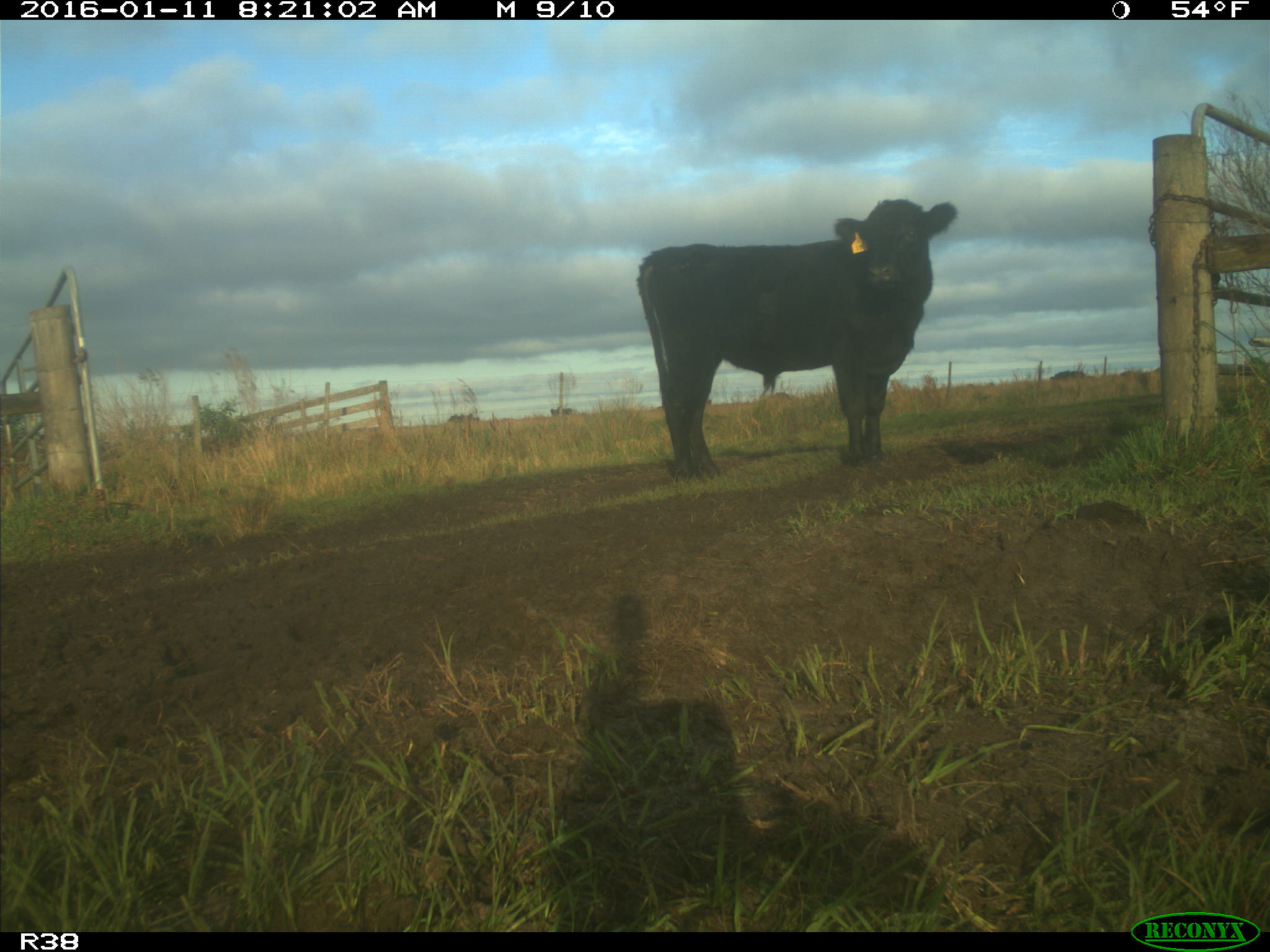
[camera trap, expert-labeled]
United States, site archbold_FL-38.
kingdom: Animalia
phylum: Chordata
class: Mammalia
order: Artiodactyla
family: Bovidae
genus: Bos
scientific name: Bos taurus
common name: domestic cow